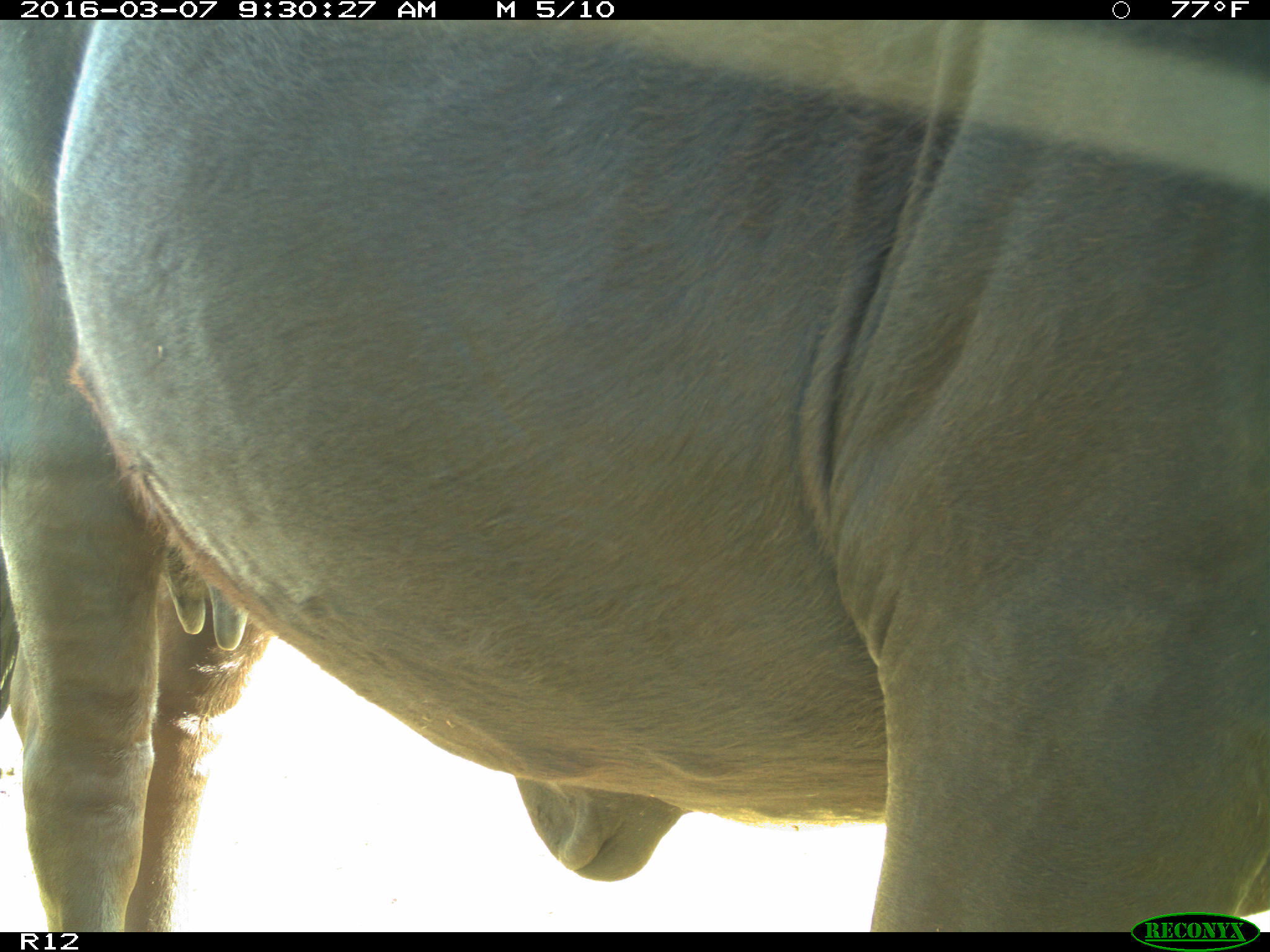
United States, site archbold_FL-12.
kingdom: Animalia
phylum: Chordata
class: Mammalia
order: Artiodactyla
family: Bovidae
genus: Bos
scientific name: Bos taurus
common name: domestic cow